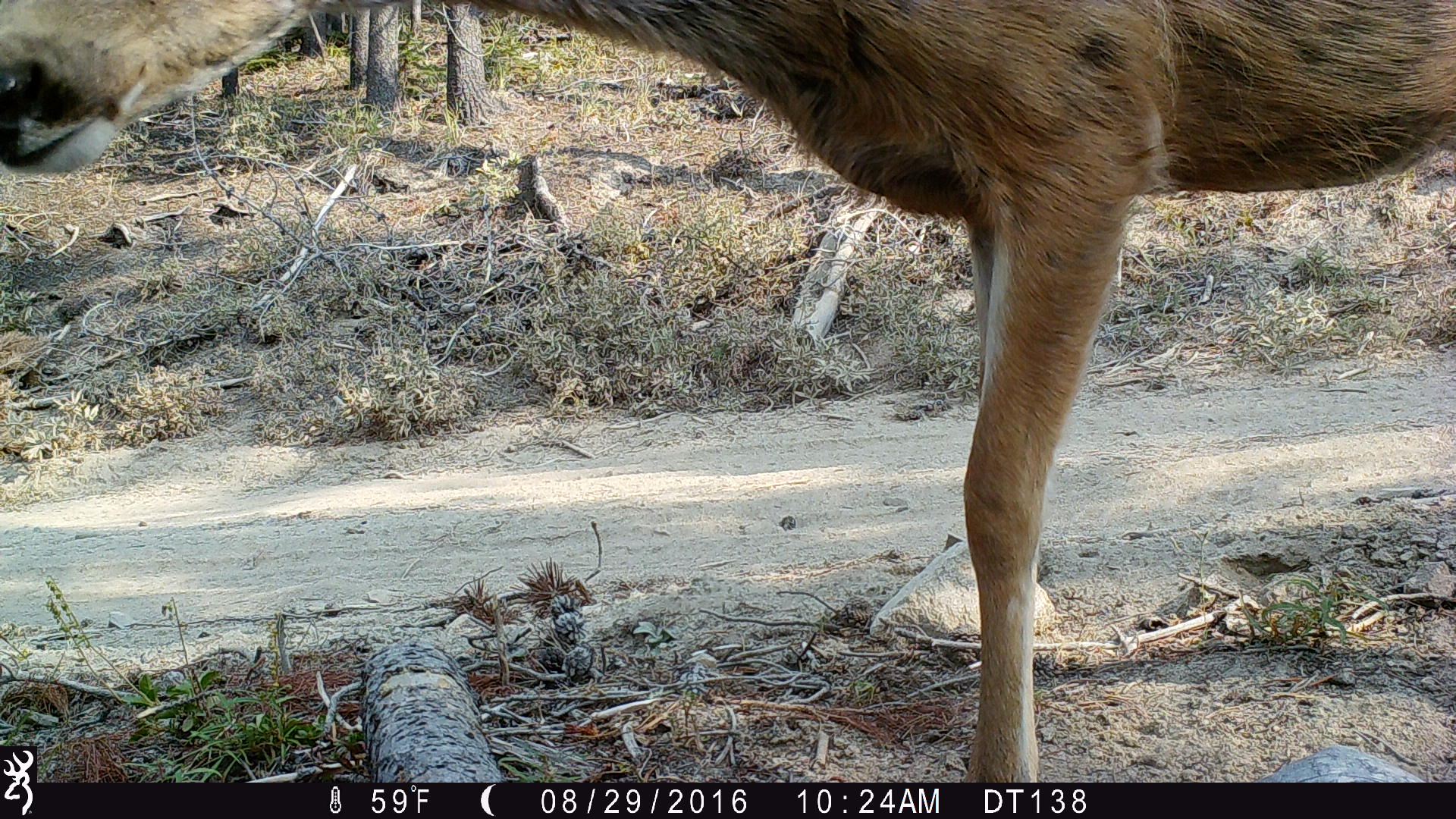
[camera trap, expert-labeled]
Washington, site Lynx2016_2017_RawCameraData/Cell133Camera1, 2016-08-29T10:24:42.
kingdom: Animalia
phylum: Chordata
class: Mammalia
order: Artiodactyla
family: Cervidae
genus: Odocoileus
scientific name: Odocoileus hemionus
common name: mule deer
Odocoileus hemionus (mule deer). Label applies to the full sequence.